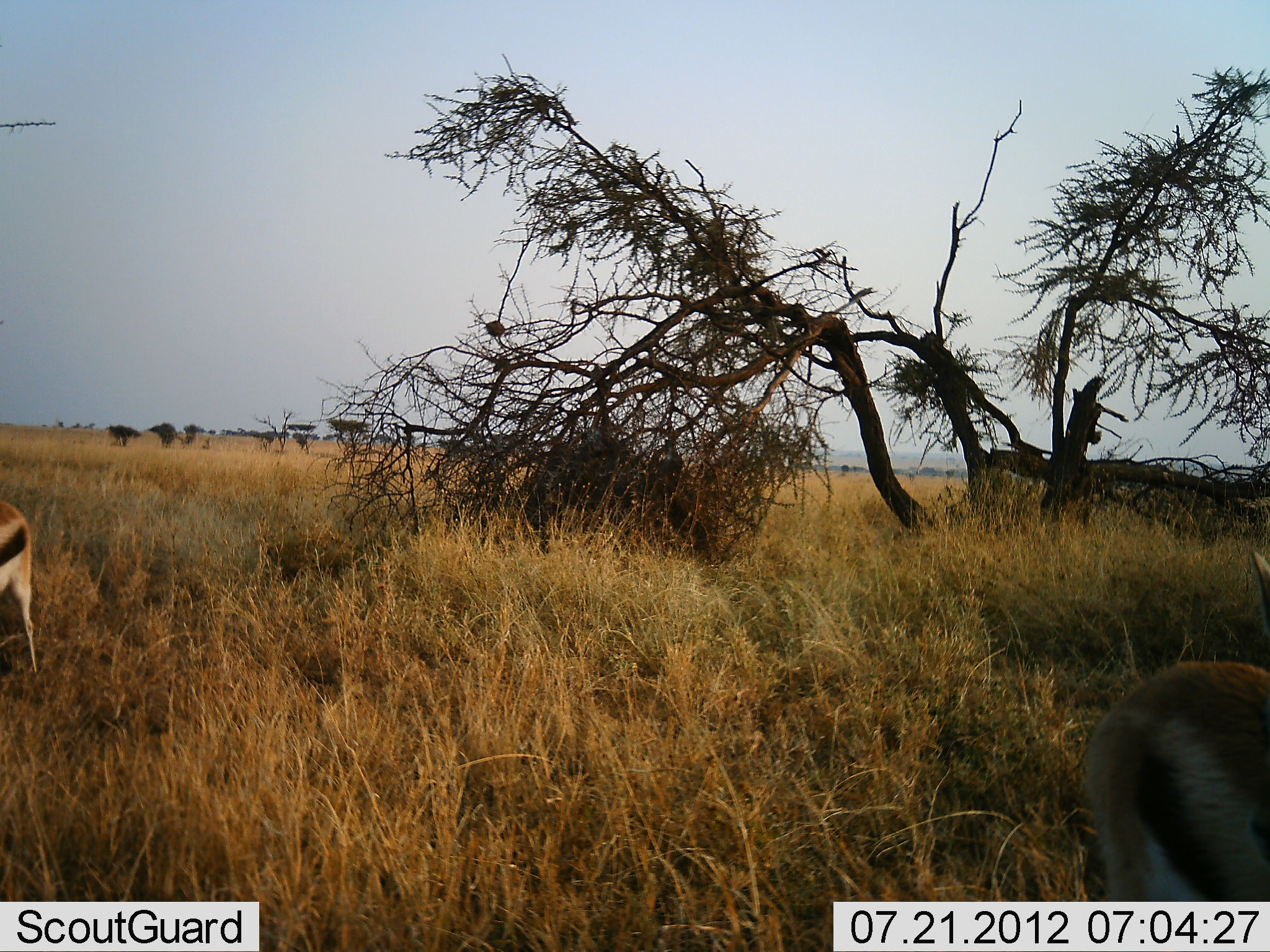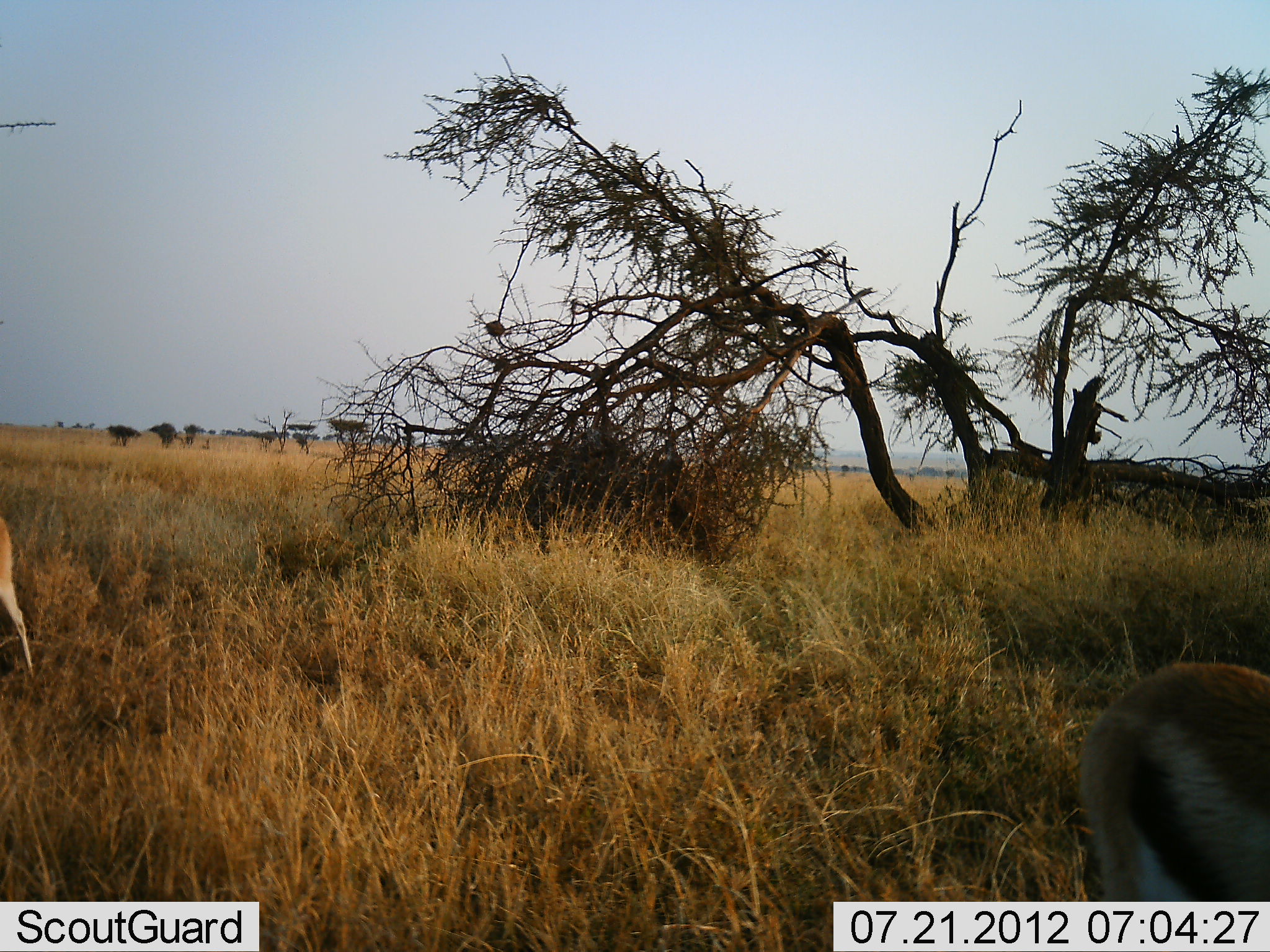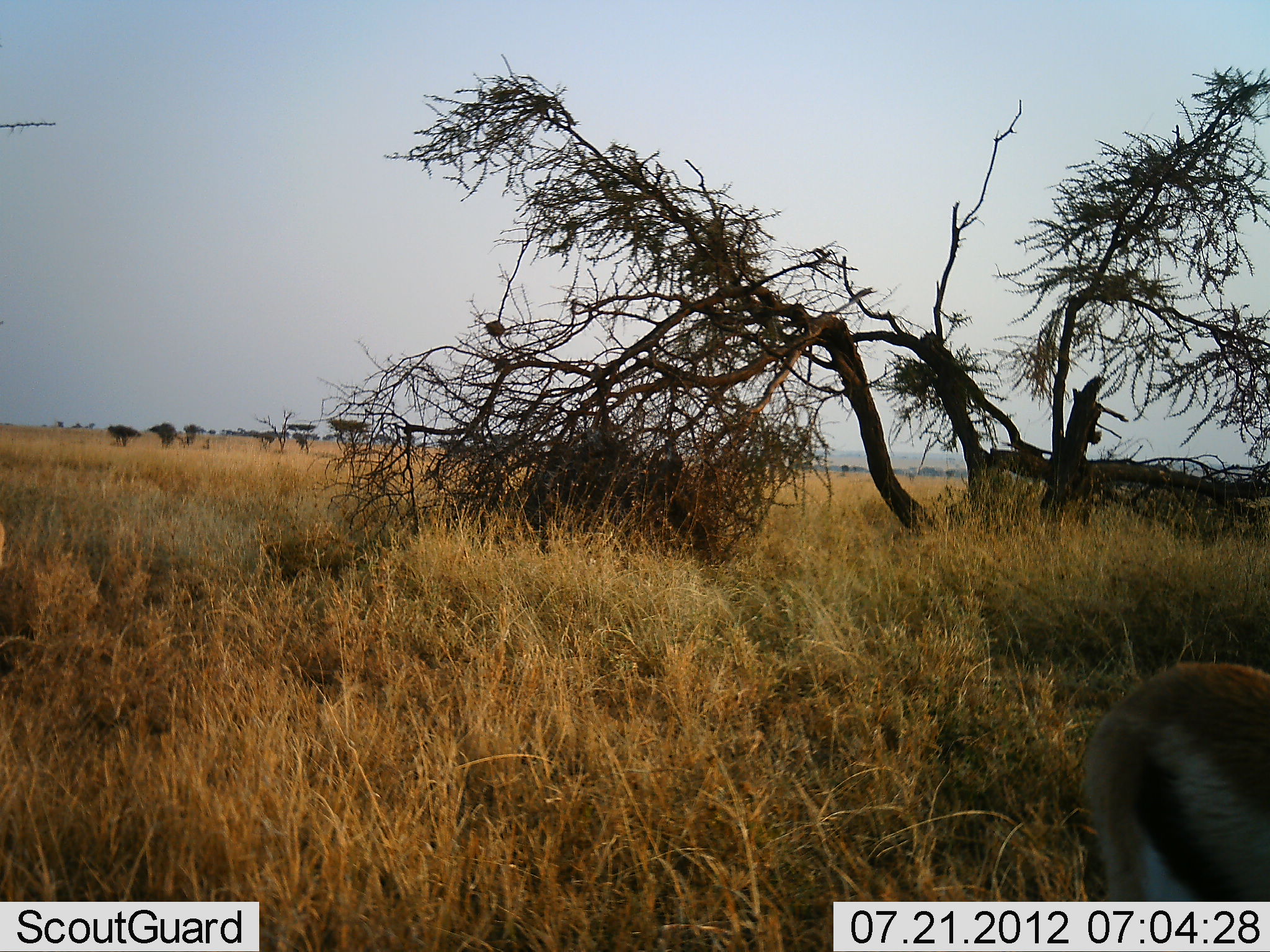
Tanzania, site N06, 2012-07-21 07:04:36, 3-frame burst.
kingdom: Animalia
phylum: Chordata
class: Mammalia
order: Artiodactyla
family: Bovidae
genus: Eudorcas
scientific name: Eudorcas thomsonii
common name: thomson's gazelle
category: gazellethomsons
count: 2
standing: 50%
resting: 0%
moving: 30%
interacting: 0%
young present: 0%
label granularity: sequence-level